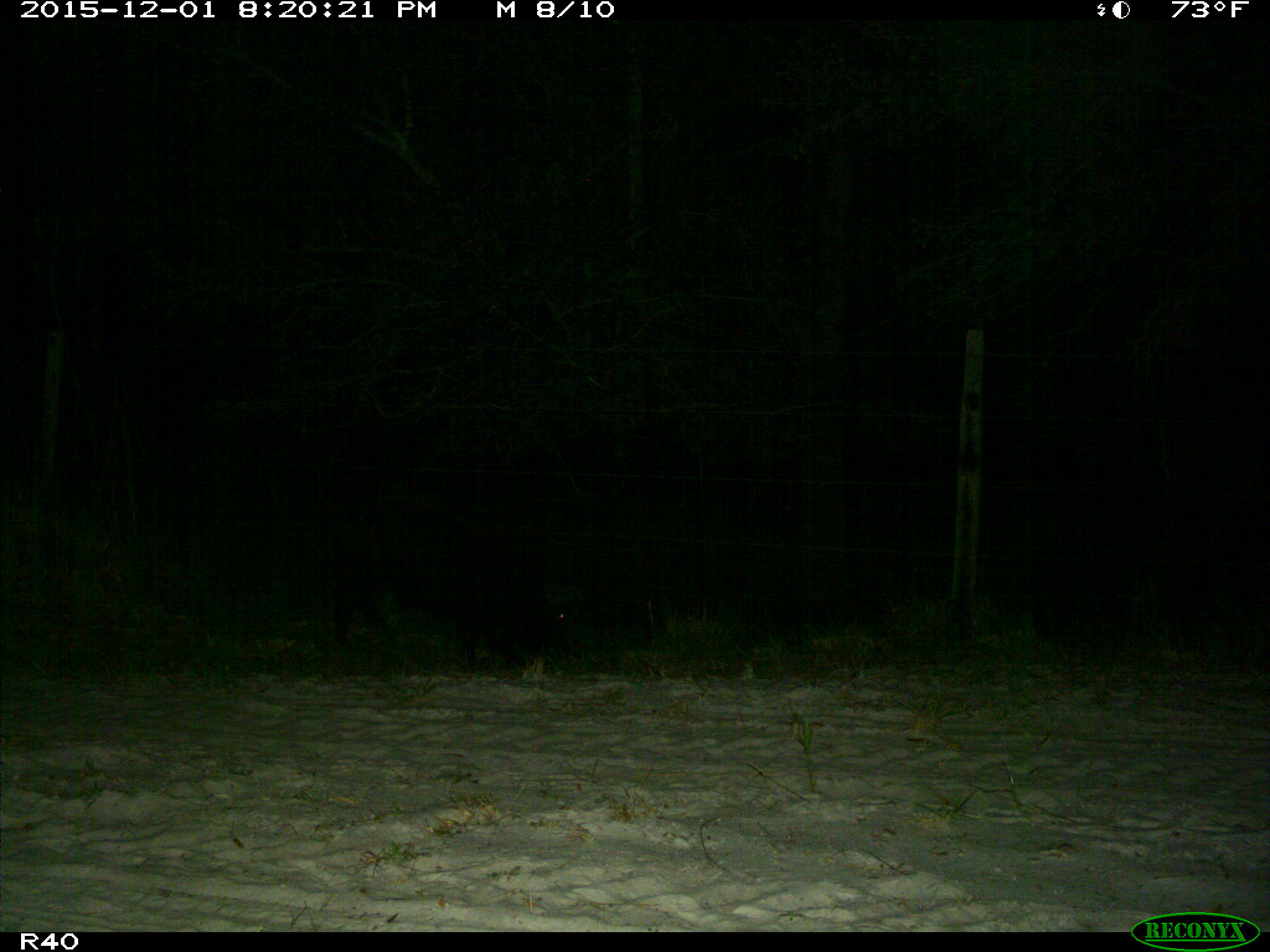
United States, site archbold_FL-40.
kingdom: Animalia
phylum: Chordata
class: Mammalia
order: Artiodactyla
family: Suidae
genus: Sus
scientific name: Sus scrofa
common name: wild boar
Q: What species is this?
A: Sus scrofa (wild boar).